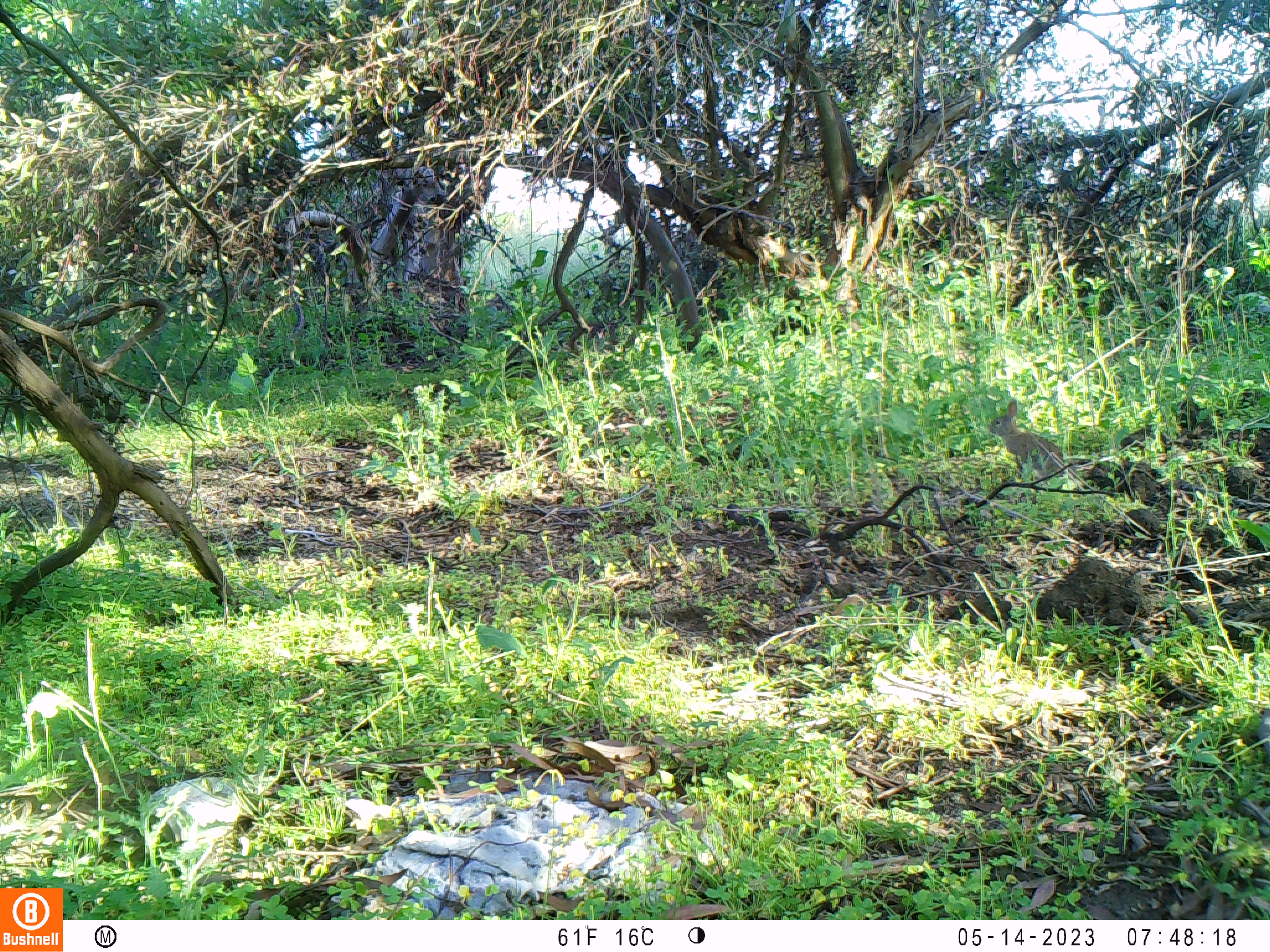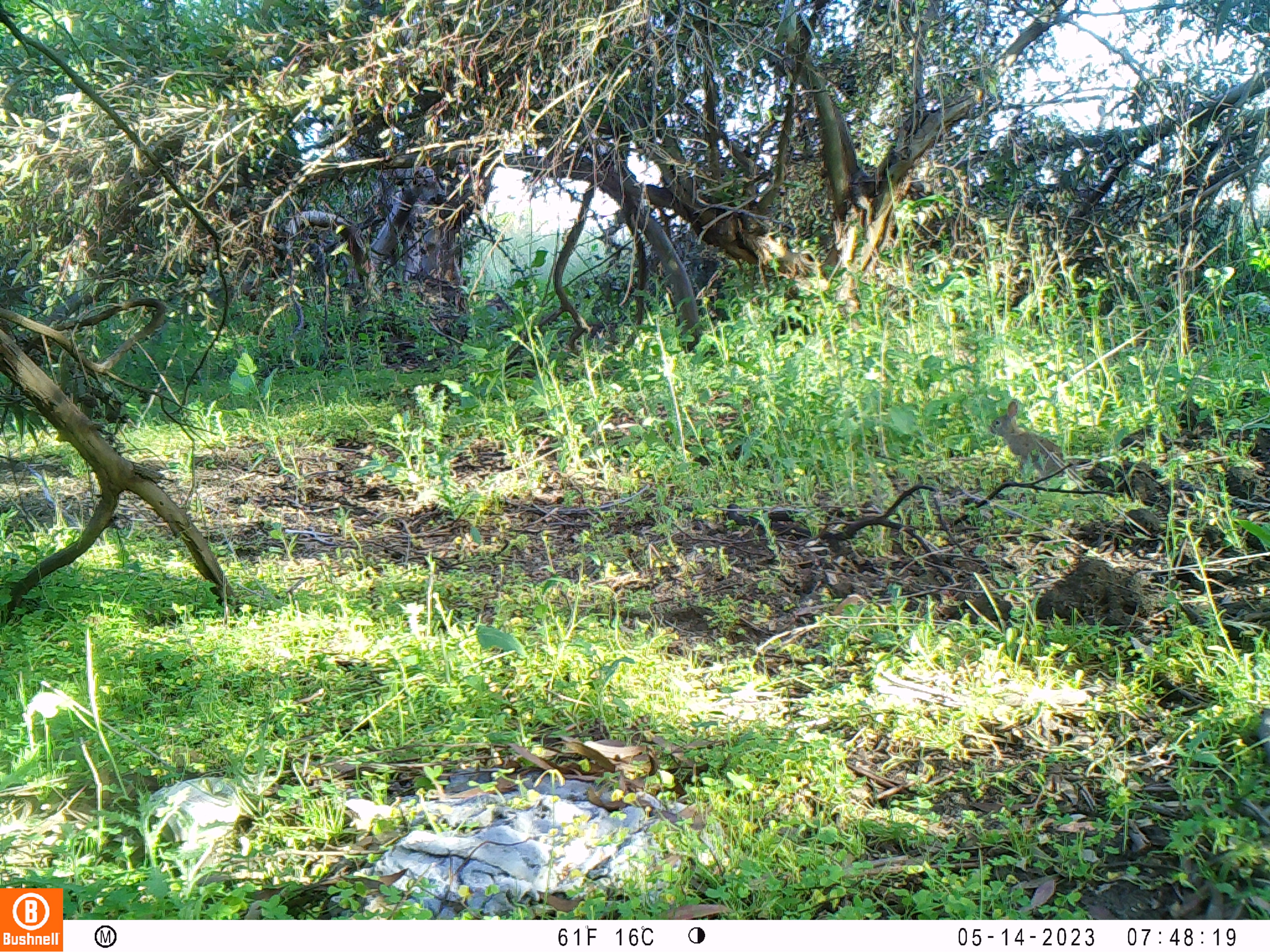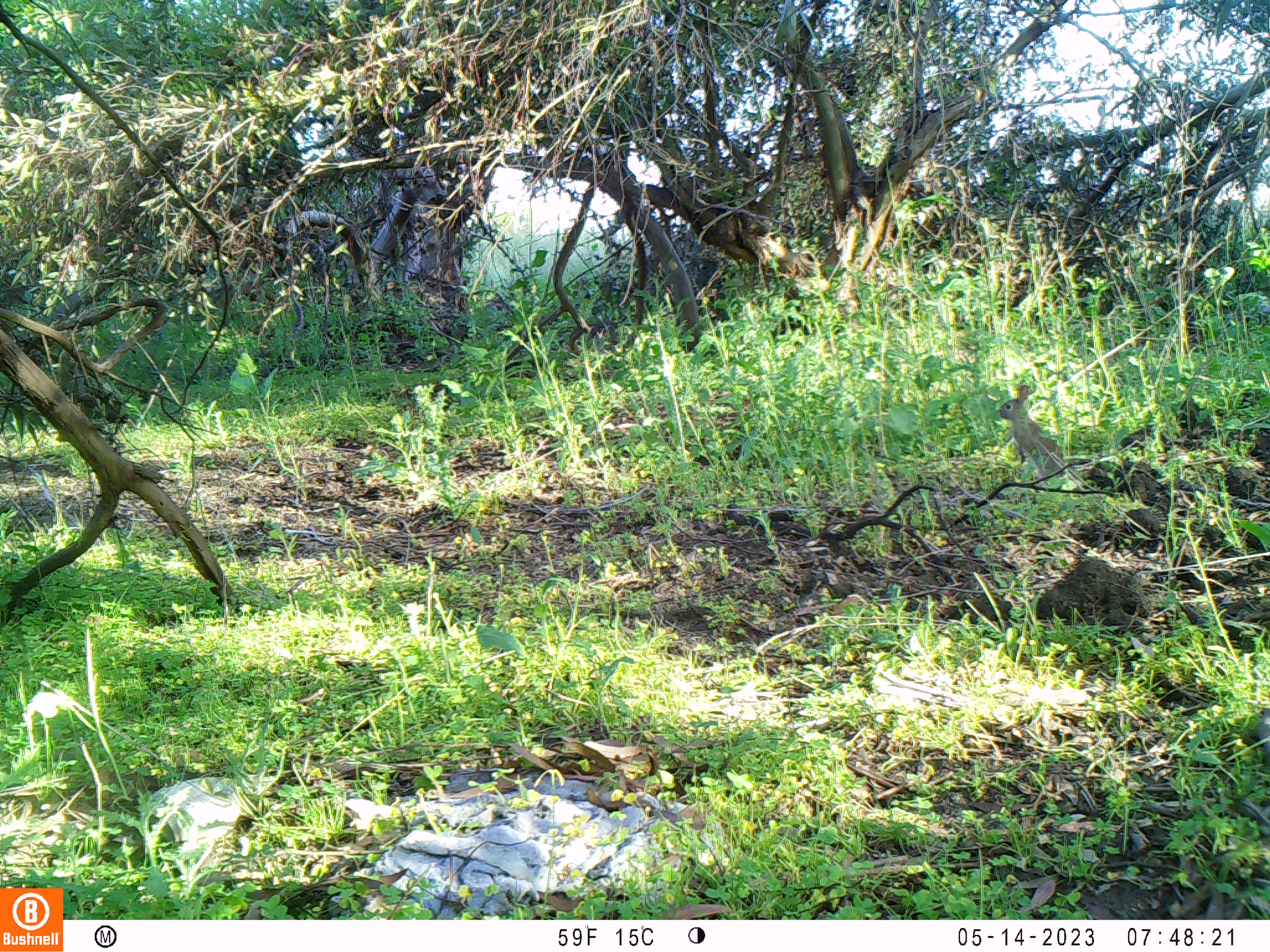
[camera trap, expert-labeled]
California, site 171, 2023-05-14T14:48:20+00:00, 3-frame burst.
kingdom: Animalia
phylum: Chordata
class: Mammalia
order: Lagomorpha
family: Leporidae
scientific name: Leporidae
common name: rabbit